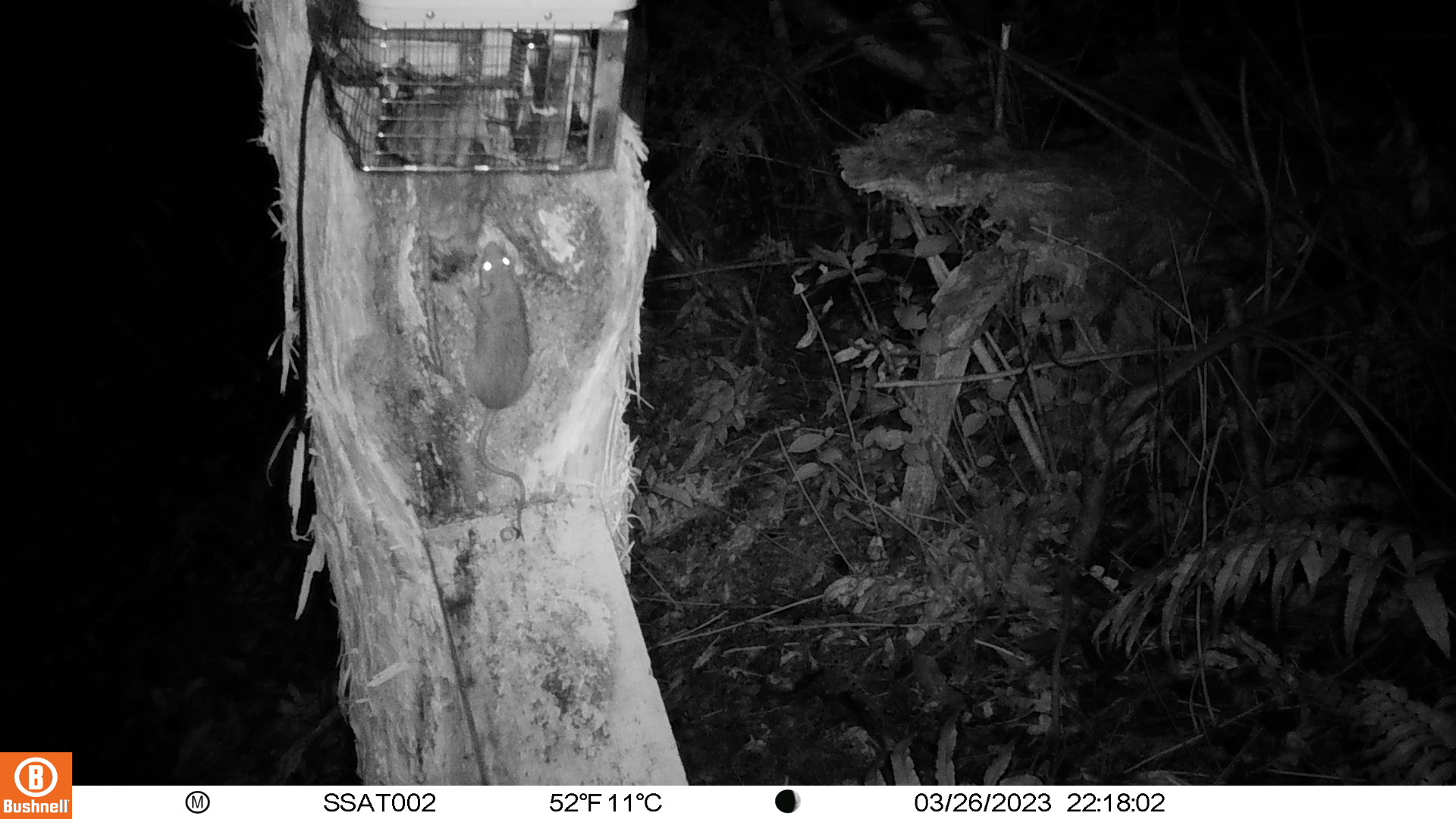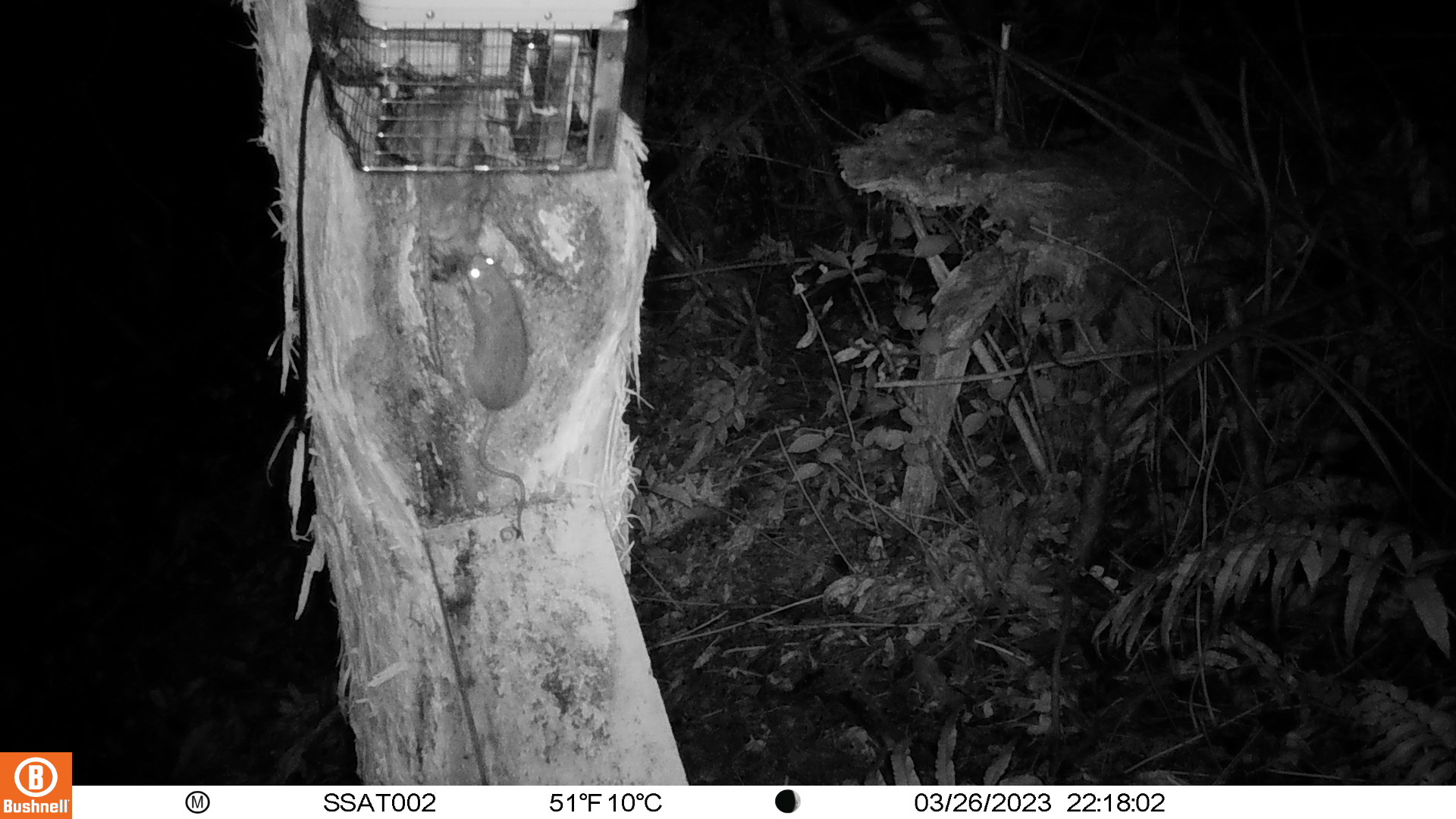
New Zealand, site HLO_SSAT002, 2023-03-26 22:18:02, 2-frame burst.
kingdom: Animalia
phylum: Chordata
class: Mammalia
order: Rodentia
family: Muridae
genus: Rattus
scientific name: Rattus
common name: rat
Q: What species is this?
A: Rat (Rattus).